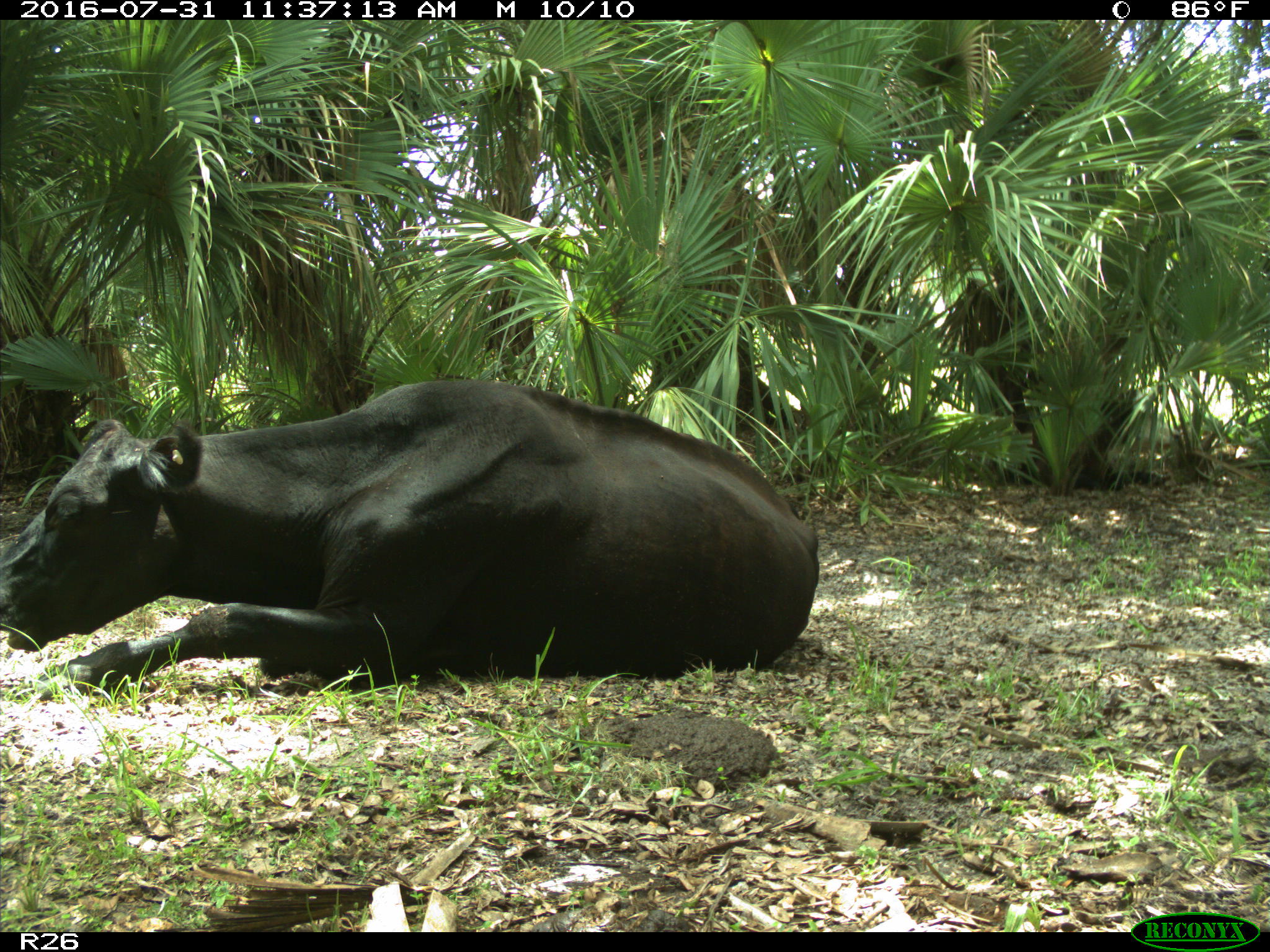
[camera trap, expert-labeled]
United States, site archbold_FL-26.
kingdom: Animalia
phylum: Chordata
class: Mammalia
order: Artiodactyla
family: Bovidae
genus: Bos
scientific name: Bos taurus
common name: domestic cow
Bos taurus (domestic cow).